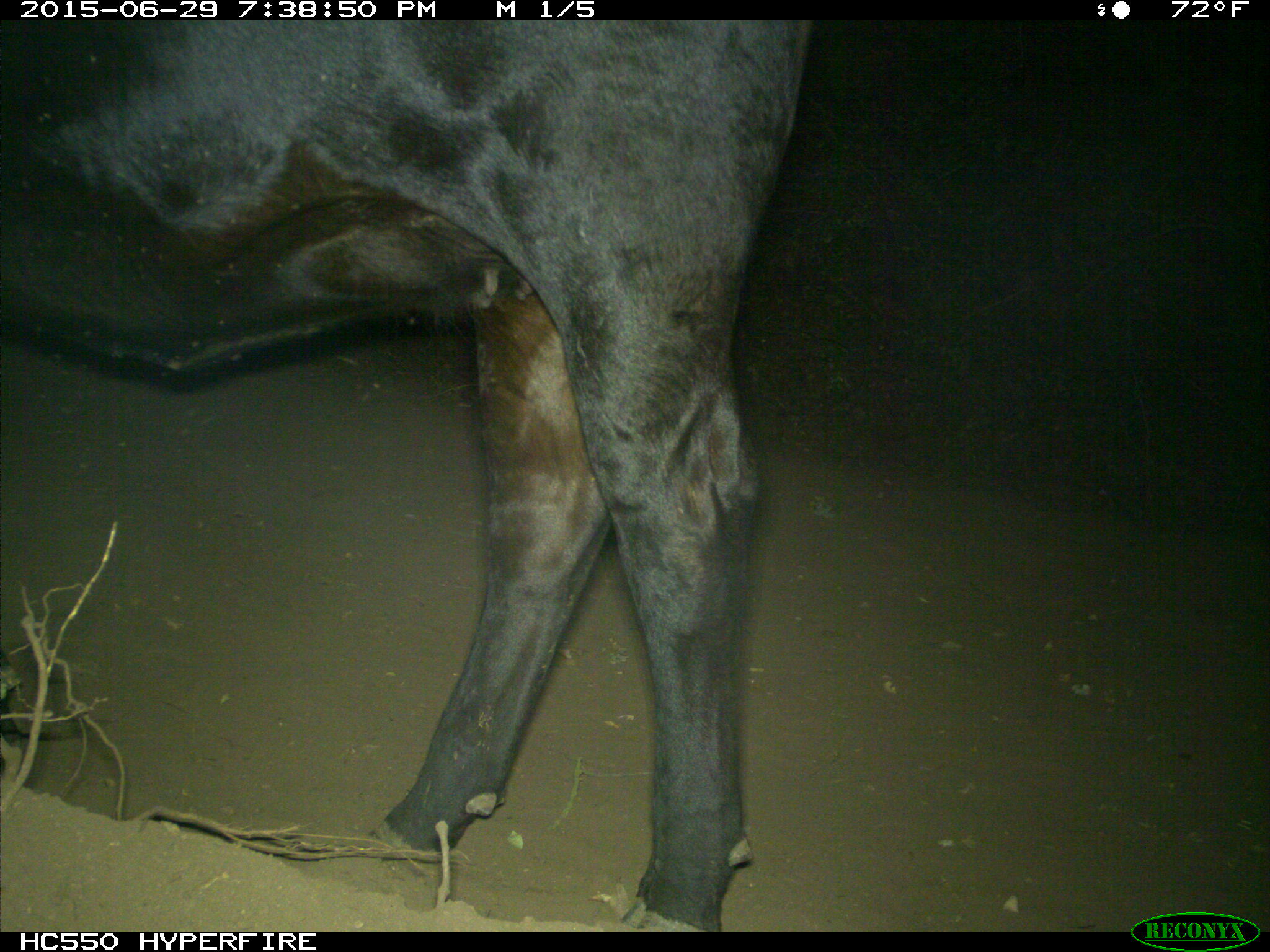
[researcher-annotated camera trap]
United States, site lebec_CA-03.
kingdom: Animalia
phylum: Chordata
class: Mammalia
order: Artiodactyla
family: Bovidae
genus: Bos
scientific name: Bos taurus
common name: domestic cow